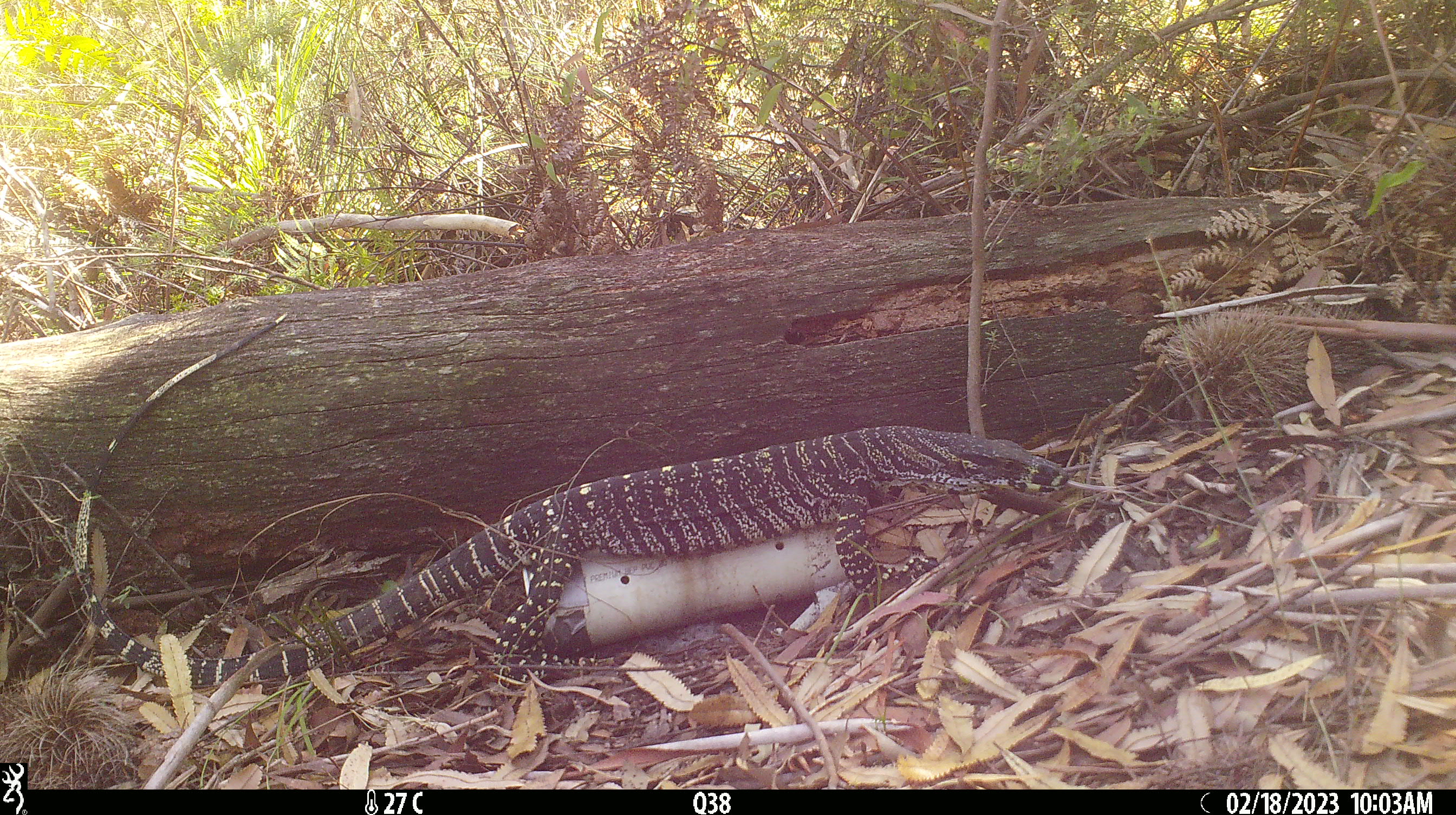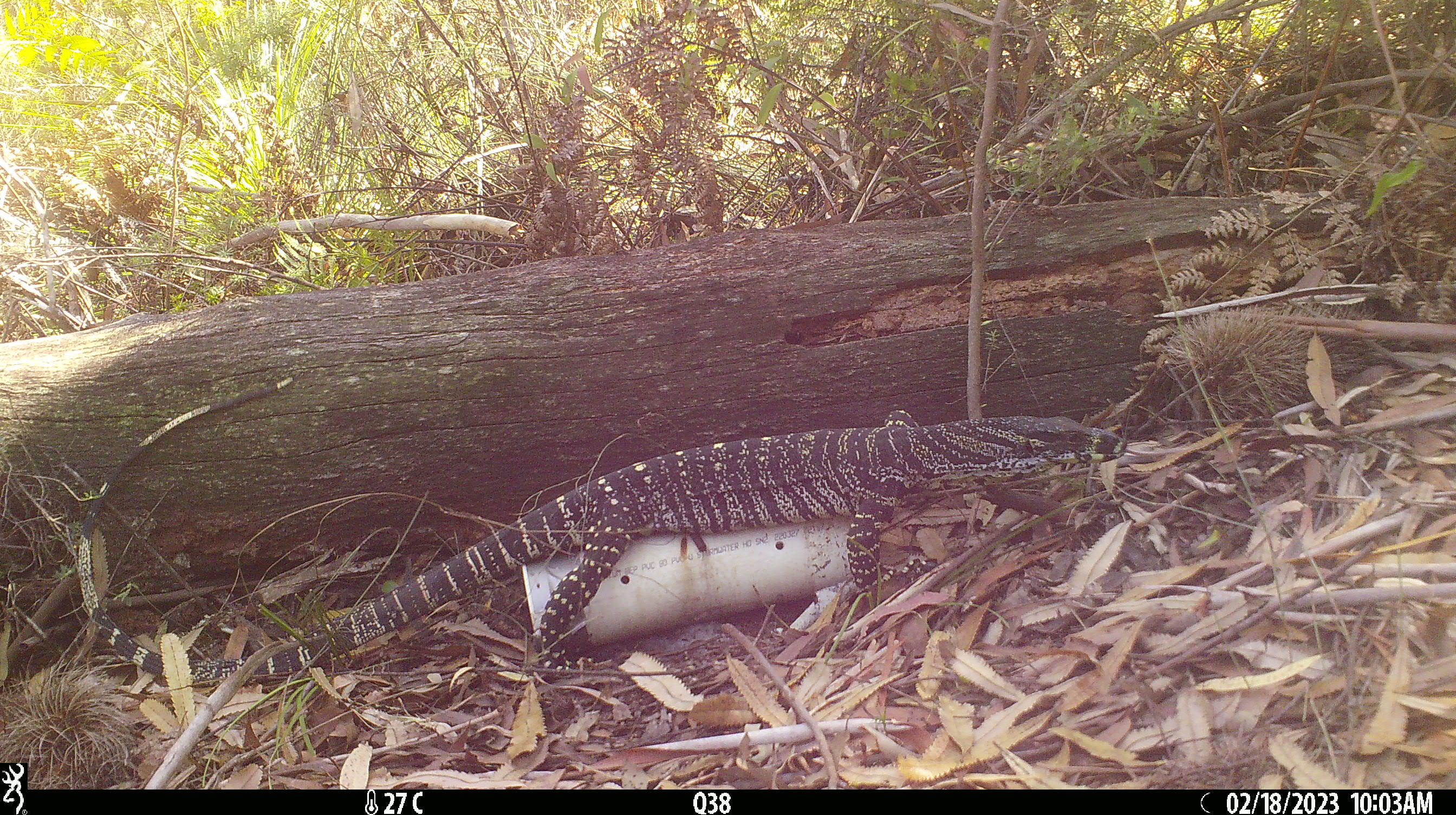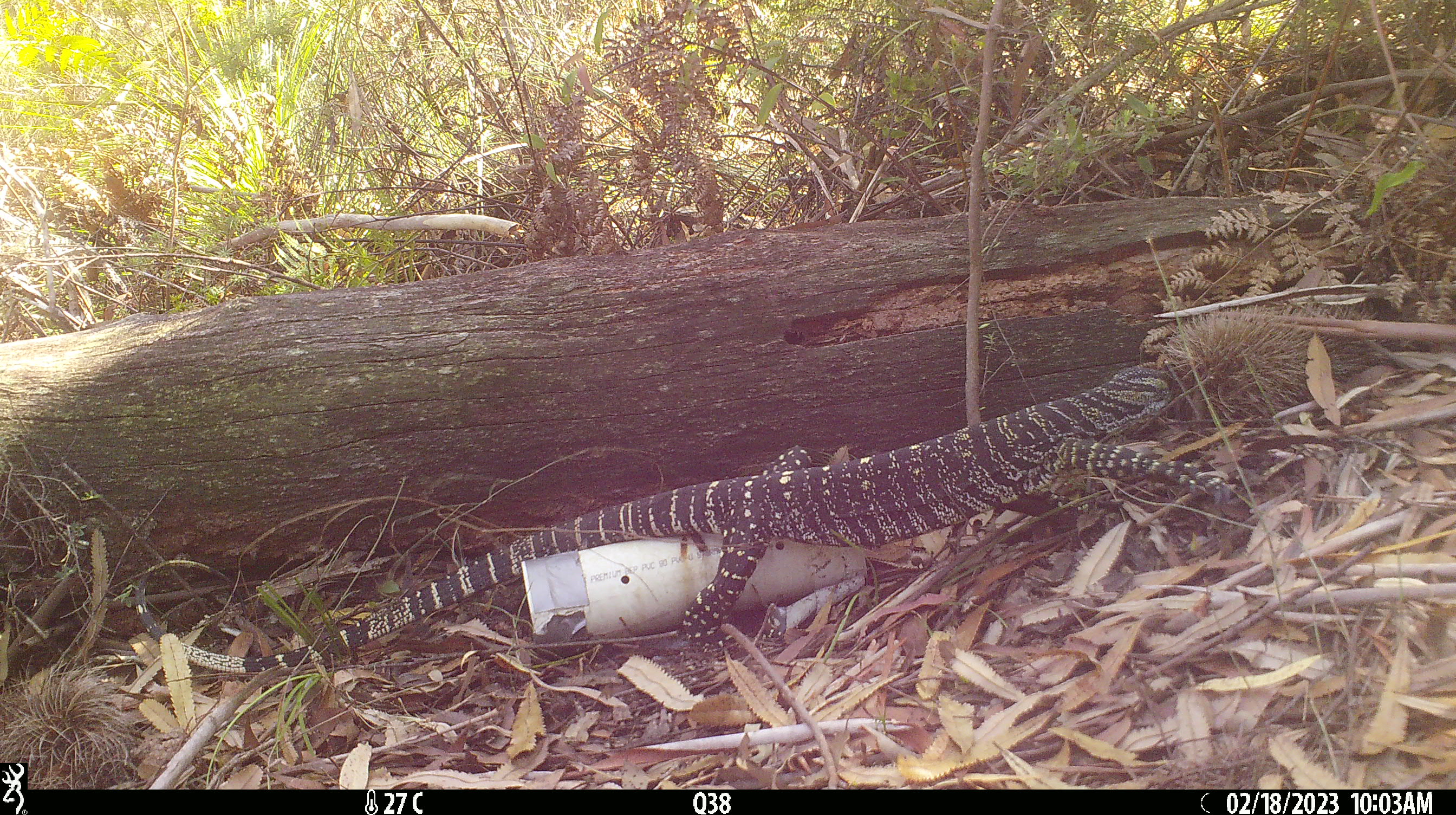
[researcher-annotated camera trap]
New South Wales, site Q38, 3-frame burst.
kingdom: Animalia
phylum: Chordata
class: Reptilia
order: Squamata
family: Varanidae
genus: Varanus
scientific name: Varanus varius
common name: lace monitor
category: goanna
Goanna (lace monitor) (Varanus varius).